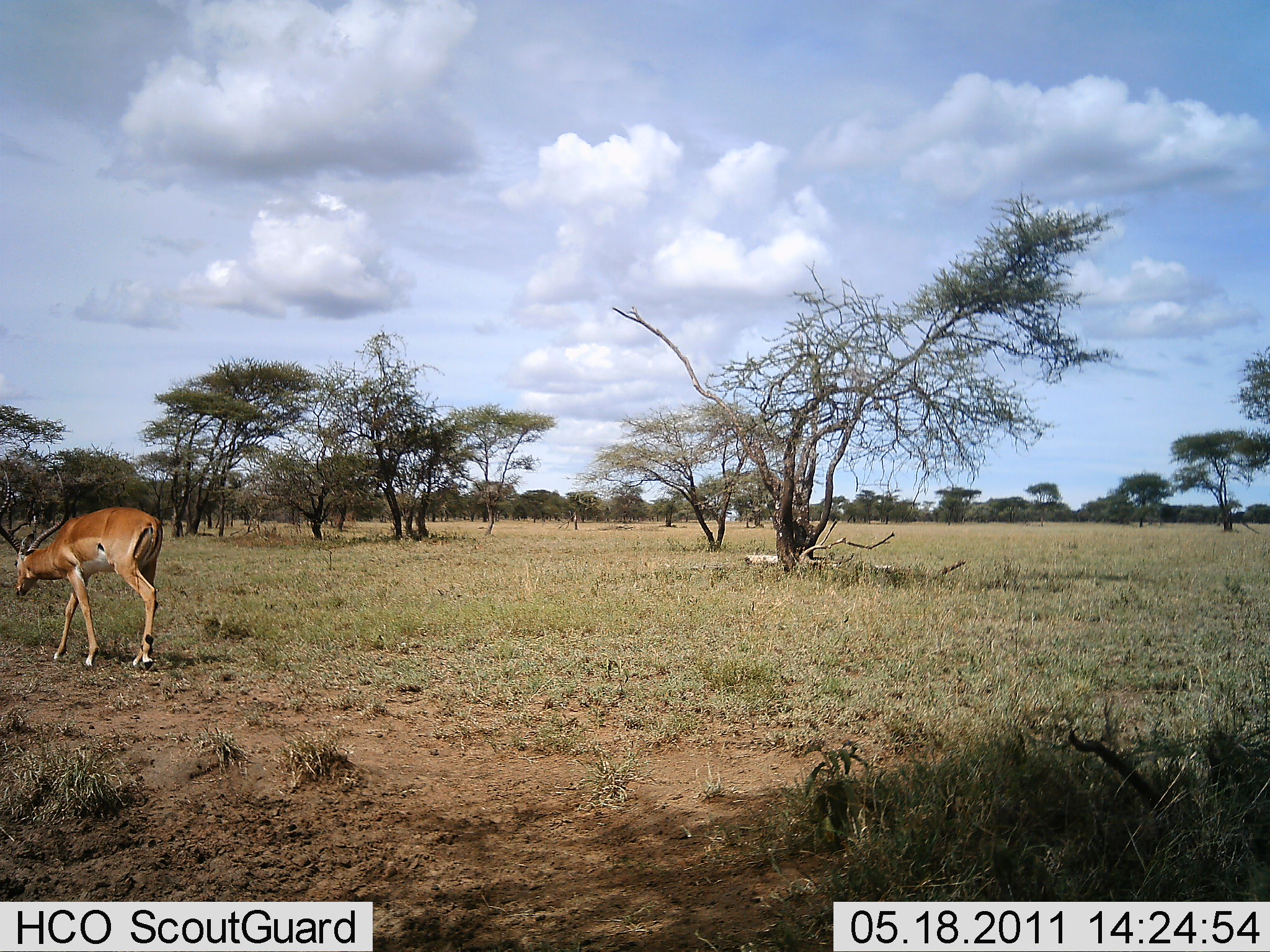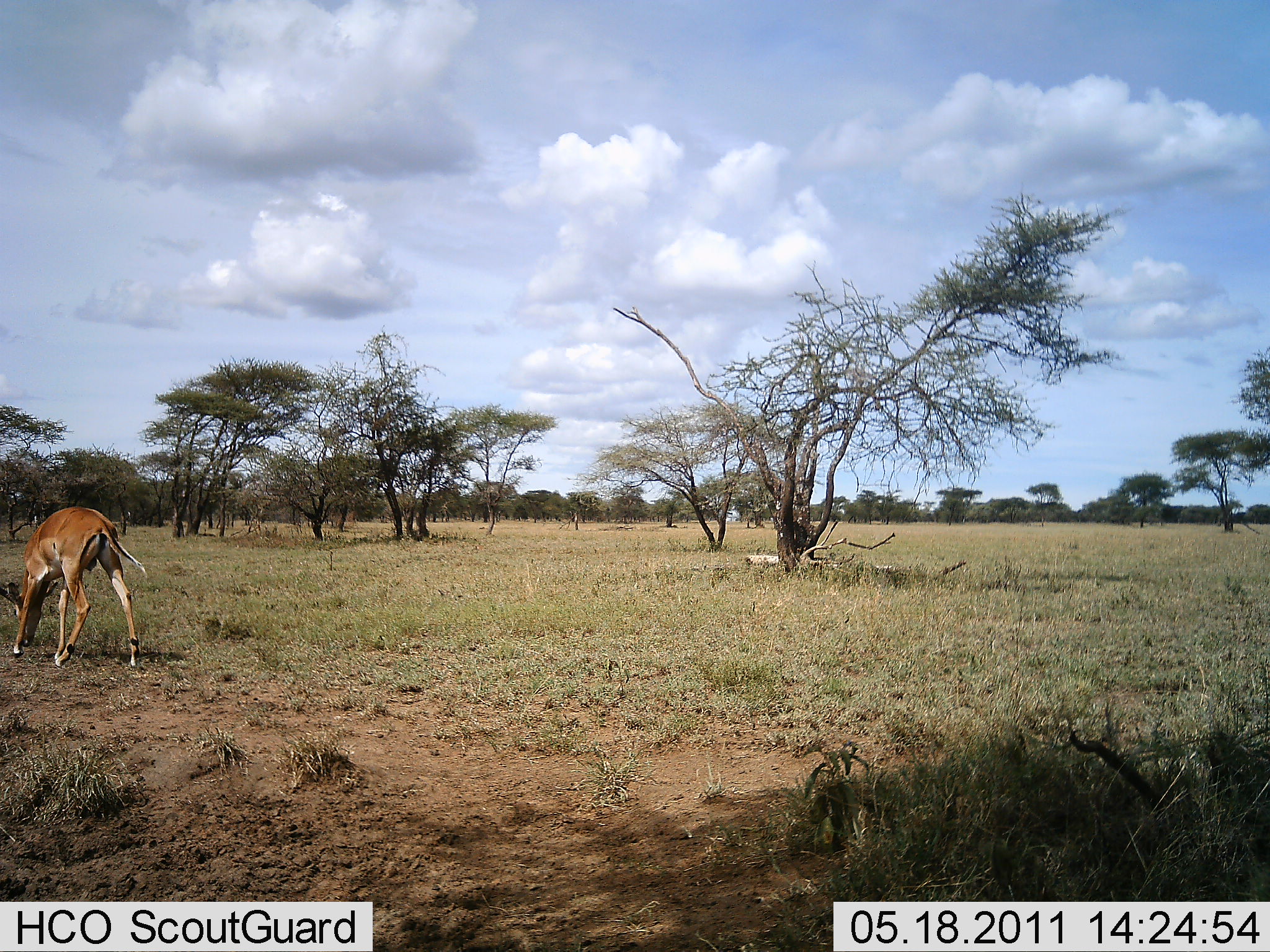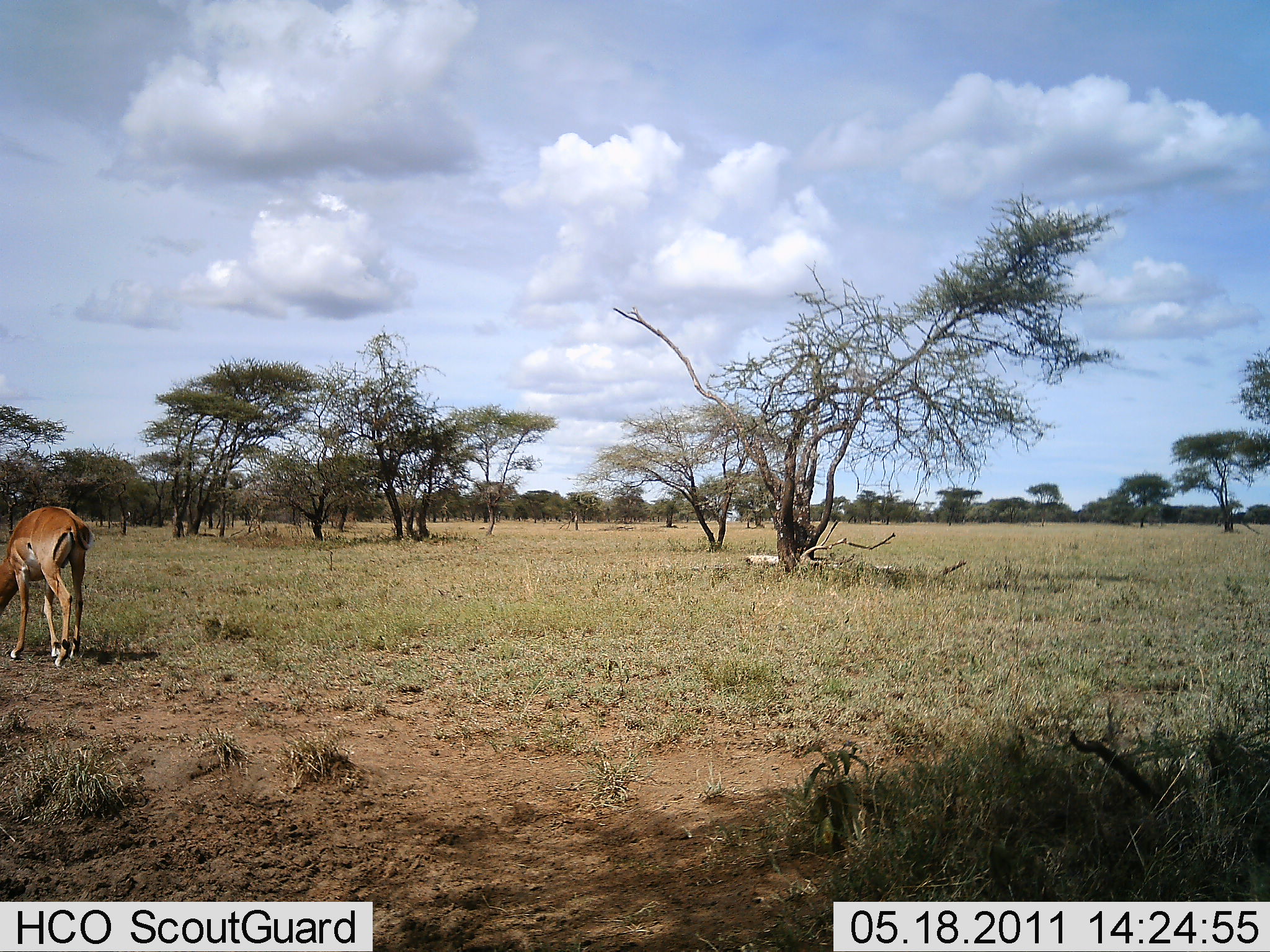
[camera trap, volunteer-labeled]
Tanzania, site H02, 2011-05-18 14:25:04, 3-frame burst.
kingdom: Animalia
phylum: Chordata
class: Mammalia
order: Artiodactyla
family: Bovidae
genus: Aepyceros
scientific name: Aepyceros melampus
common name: impala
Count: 1.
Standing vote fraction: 18%.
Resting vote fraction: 0%.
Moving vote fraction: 36%.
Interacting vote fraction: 0%.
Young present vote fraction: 0%.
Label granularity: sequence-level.